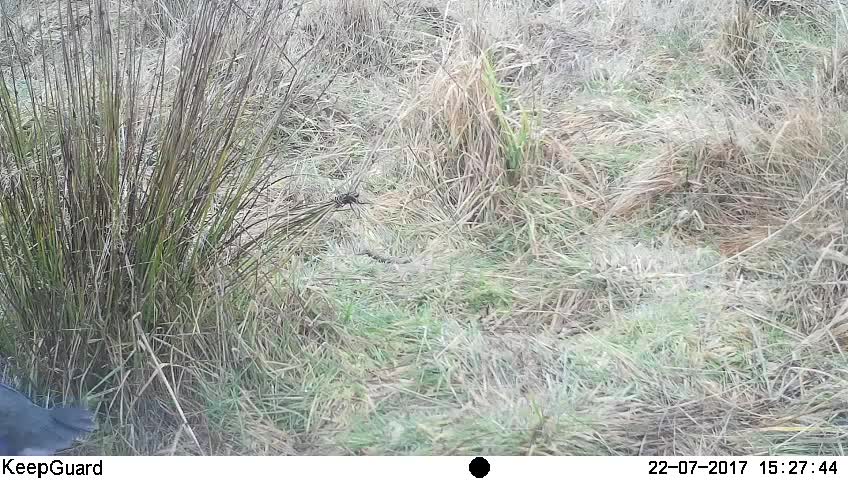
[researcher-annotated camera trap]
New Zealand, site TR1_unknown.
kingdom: Animalia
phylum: Chordata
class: Aves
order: Gruiformes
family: Rallidae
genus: Porphyrio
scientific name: Porphyrio mantelli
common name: takahe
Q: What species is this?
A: Takahe (Porphyrio mantelli).